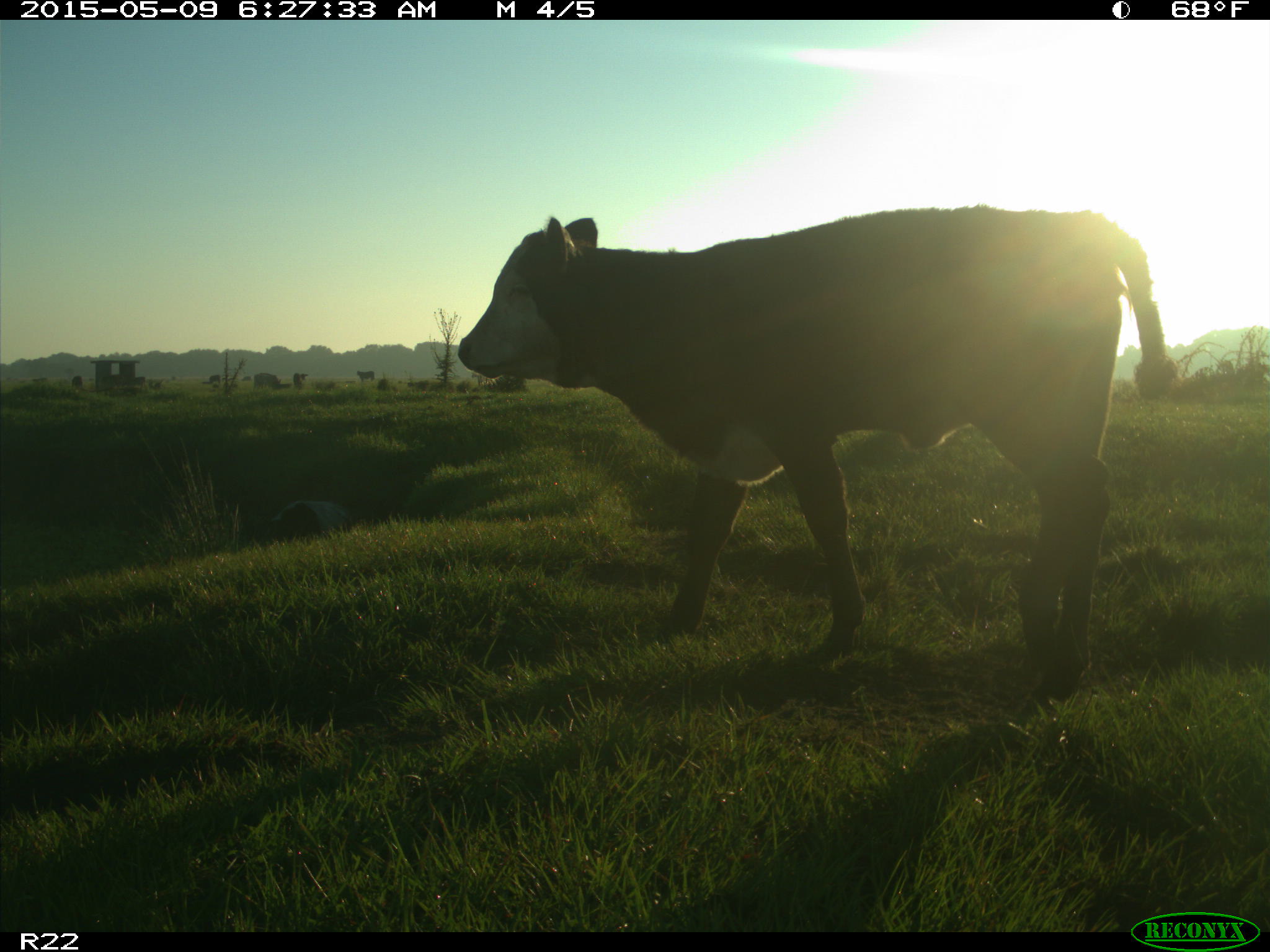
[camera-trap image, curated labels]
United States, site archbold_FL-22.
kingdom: Animalia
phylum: Chordata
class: Mammalia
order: Artiodactyla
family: Bovidae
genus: Bos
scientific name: Bos taurus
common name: domestic cow